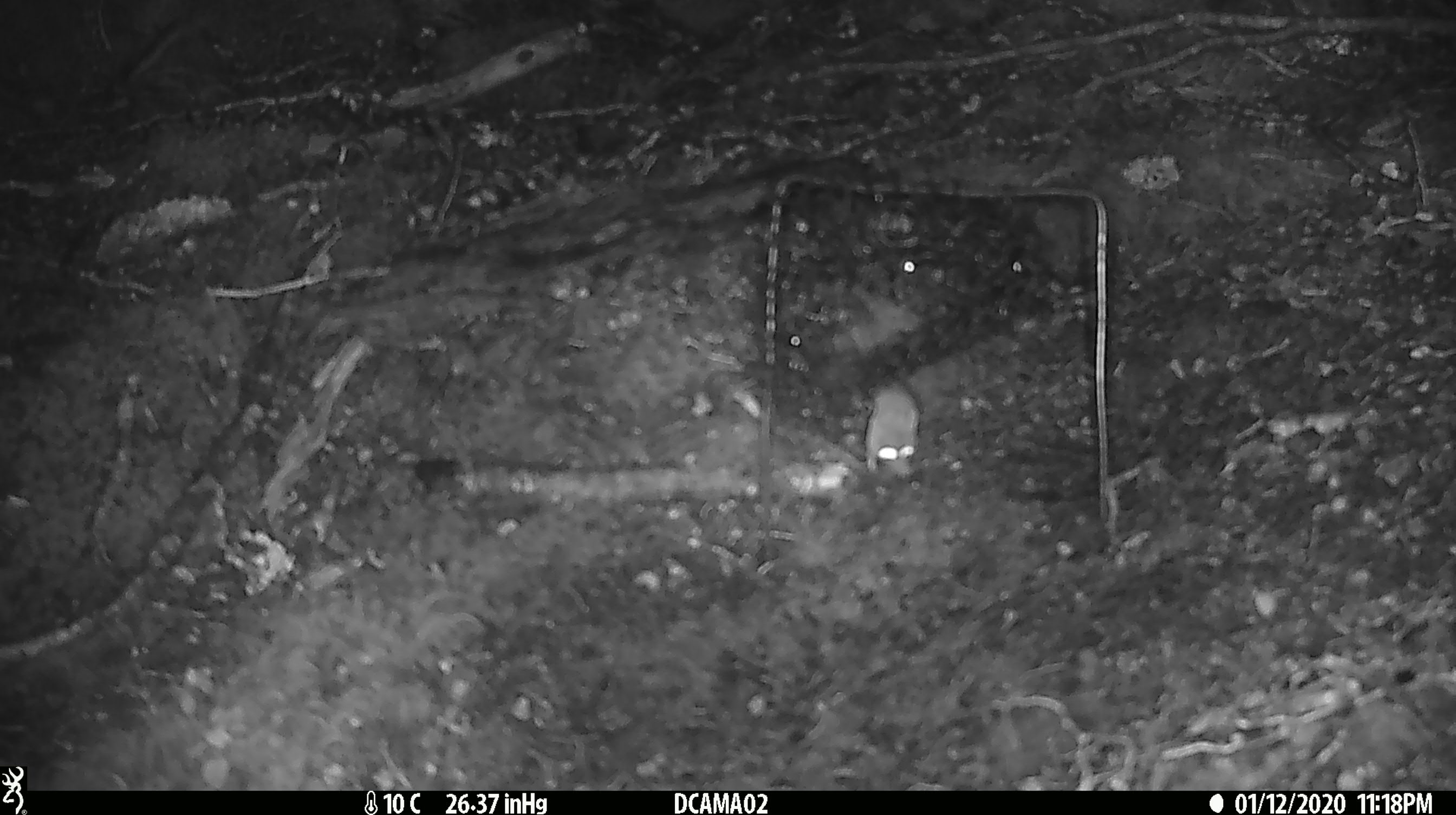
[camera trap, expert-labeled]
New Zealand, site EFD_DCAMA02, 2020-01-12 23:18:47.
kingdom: Animalia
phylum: Chordata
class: Mammalia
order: Rodentia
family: Muridae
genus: Mus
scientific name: Mus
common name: mouse